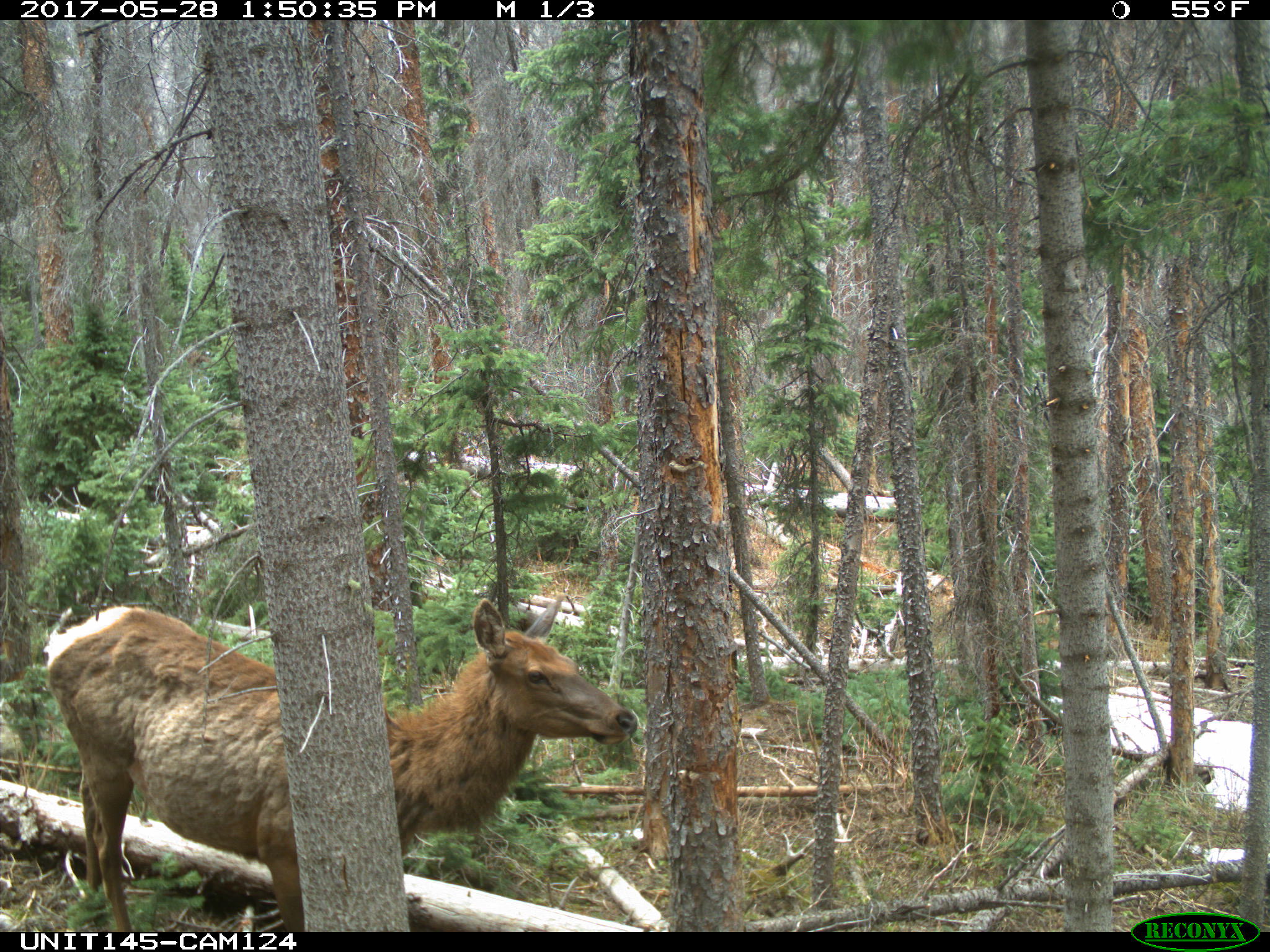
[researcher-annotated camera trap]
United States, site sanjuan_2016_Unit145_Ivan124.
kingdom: Animalia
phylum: Chordata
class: Mammalia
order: Artiodactyla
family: Cervidae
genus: Cervus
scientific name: Cervus elaphus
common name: red deer